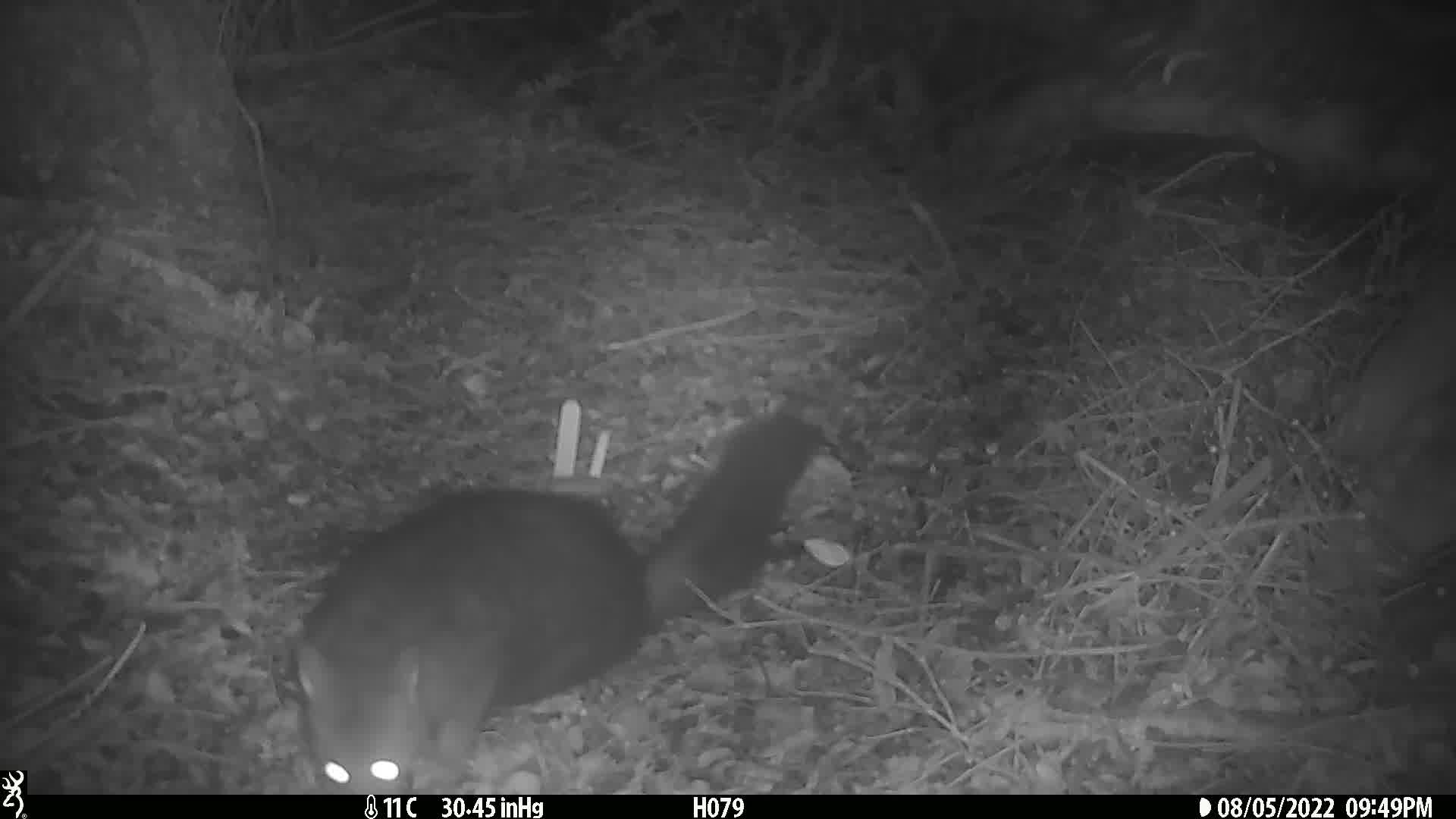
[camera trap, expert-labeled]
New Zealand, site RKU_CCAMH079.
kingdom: Animalia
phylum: Chordata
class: Mammalia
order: Diprotodontia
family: Phalangeridae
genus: Trichosurus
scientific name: Trichosurus vulpecula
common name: common brushtail possum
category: possum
Possum (common brushtail possum) (Trichosurus vulpecula).